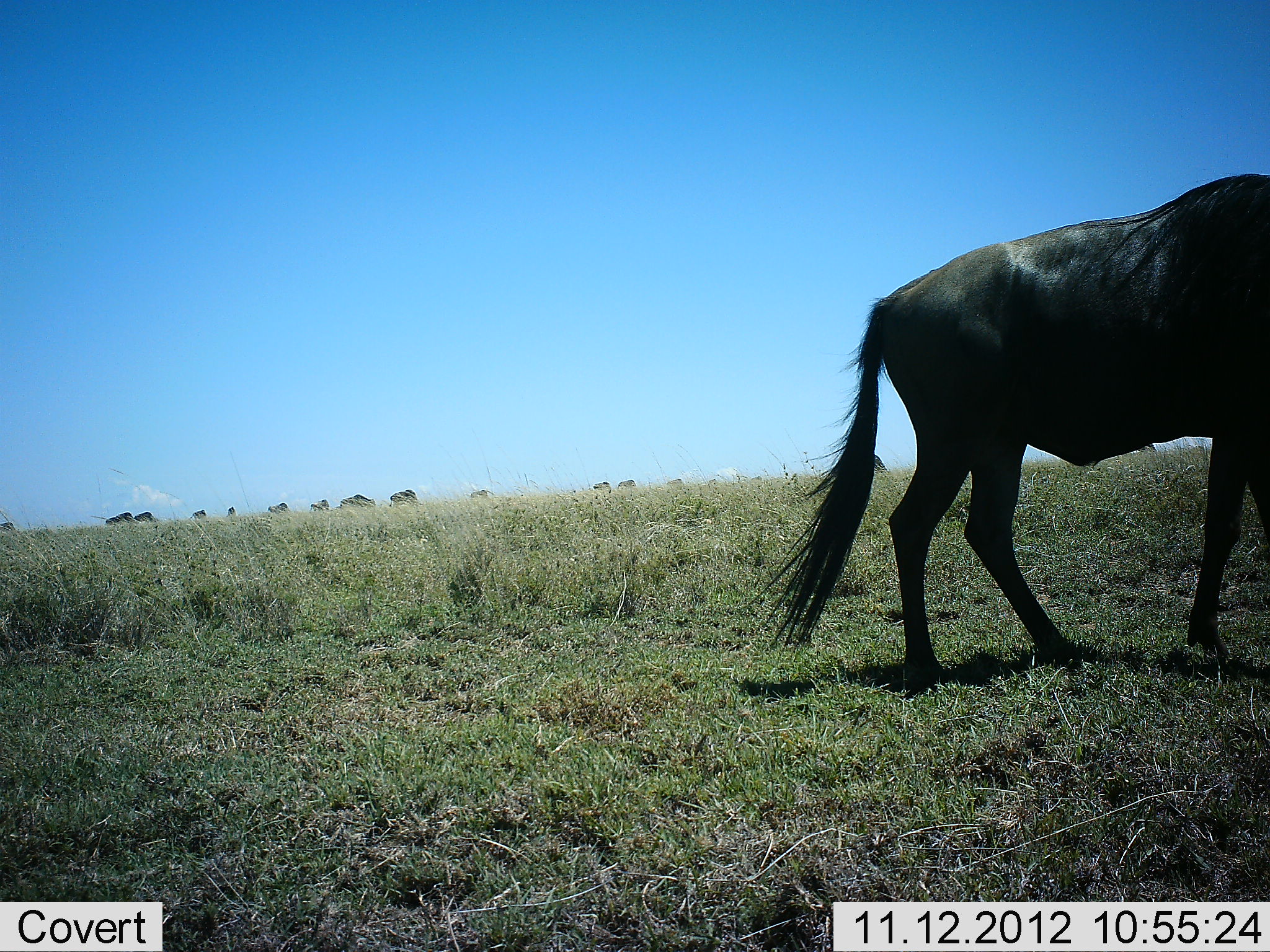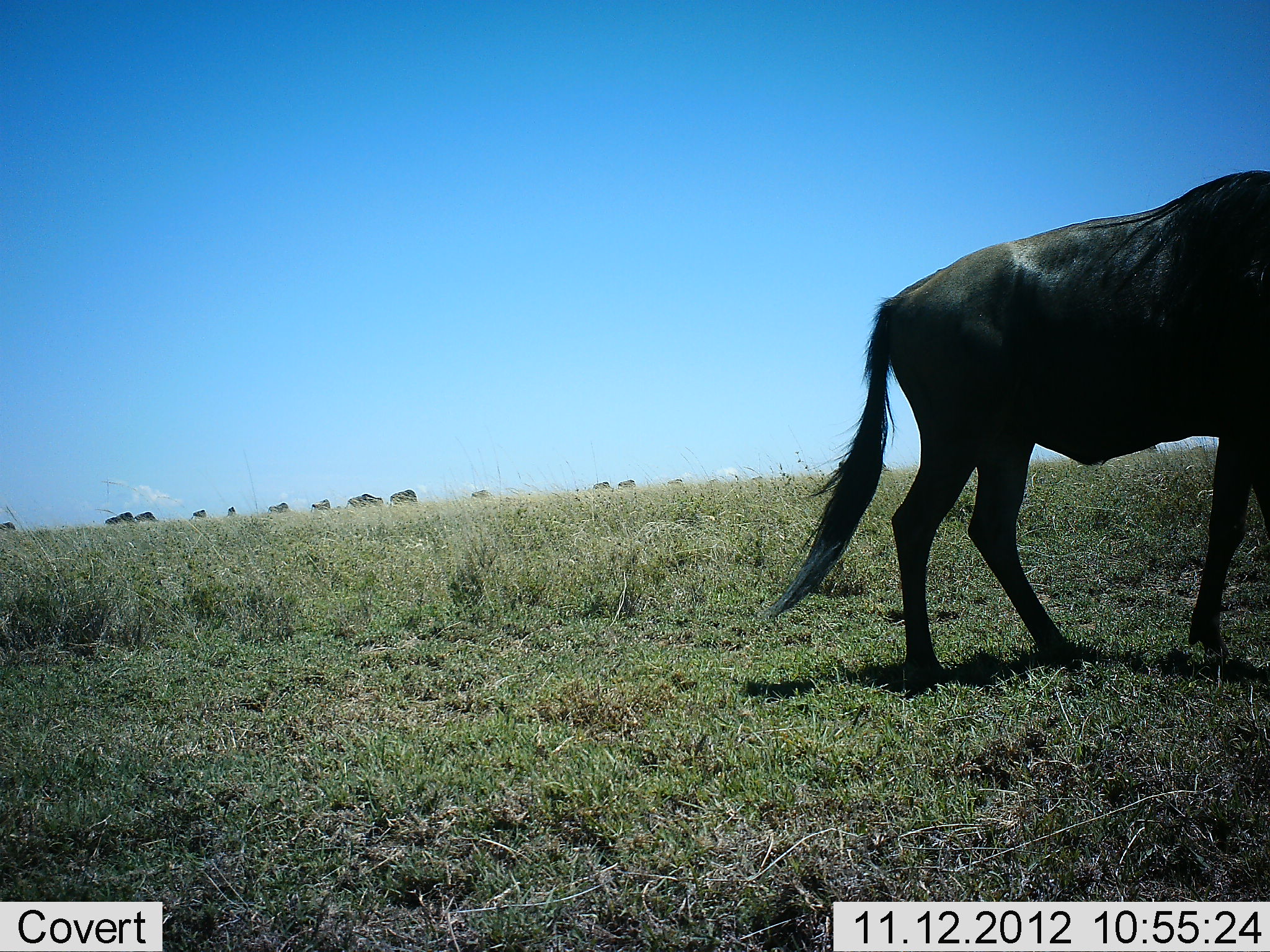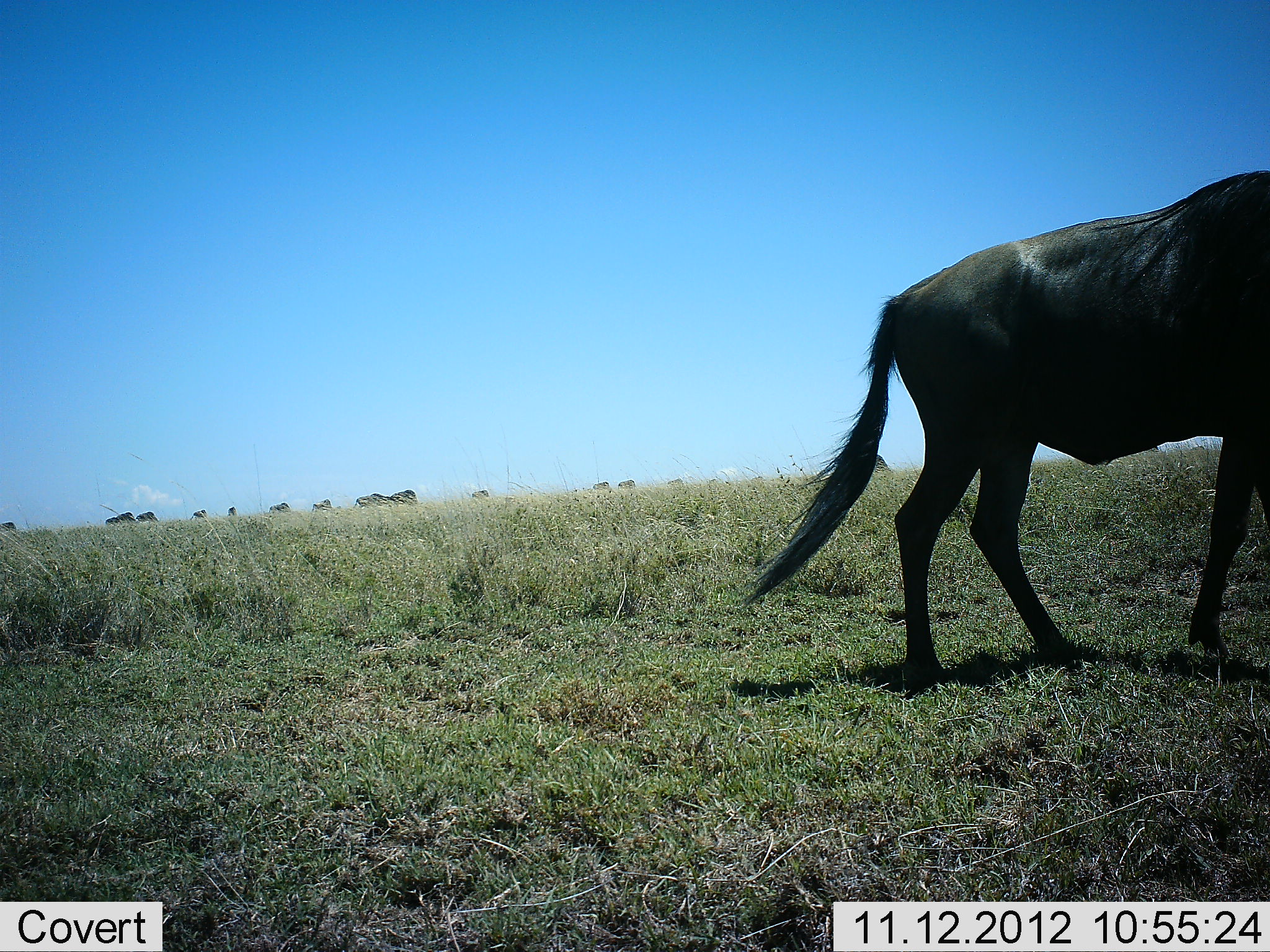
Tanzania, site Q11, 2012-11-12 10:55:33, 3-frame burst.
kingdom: Animalia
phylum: Chordata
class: Mammalia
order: Artiodactyla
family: Bovidae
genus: Connochaetes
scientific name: Connochaetes taurinus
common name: blue wildebeest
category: wildebeest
Wildebeest (blue wildebeest) (Connochaetes taurinus), count 11-50. Behavior (volunteer vote fractions): standing 60%, resting 0%, moving 50%, interacting 0%. Young present (vote fraction): 0%. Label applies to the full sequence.